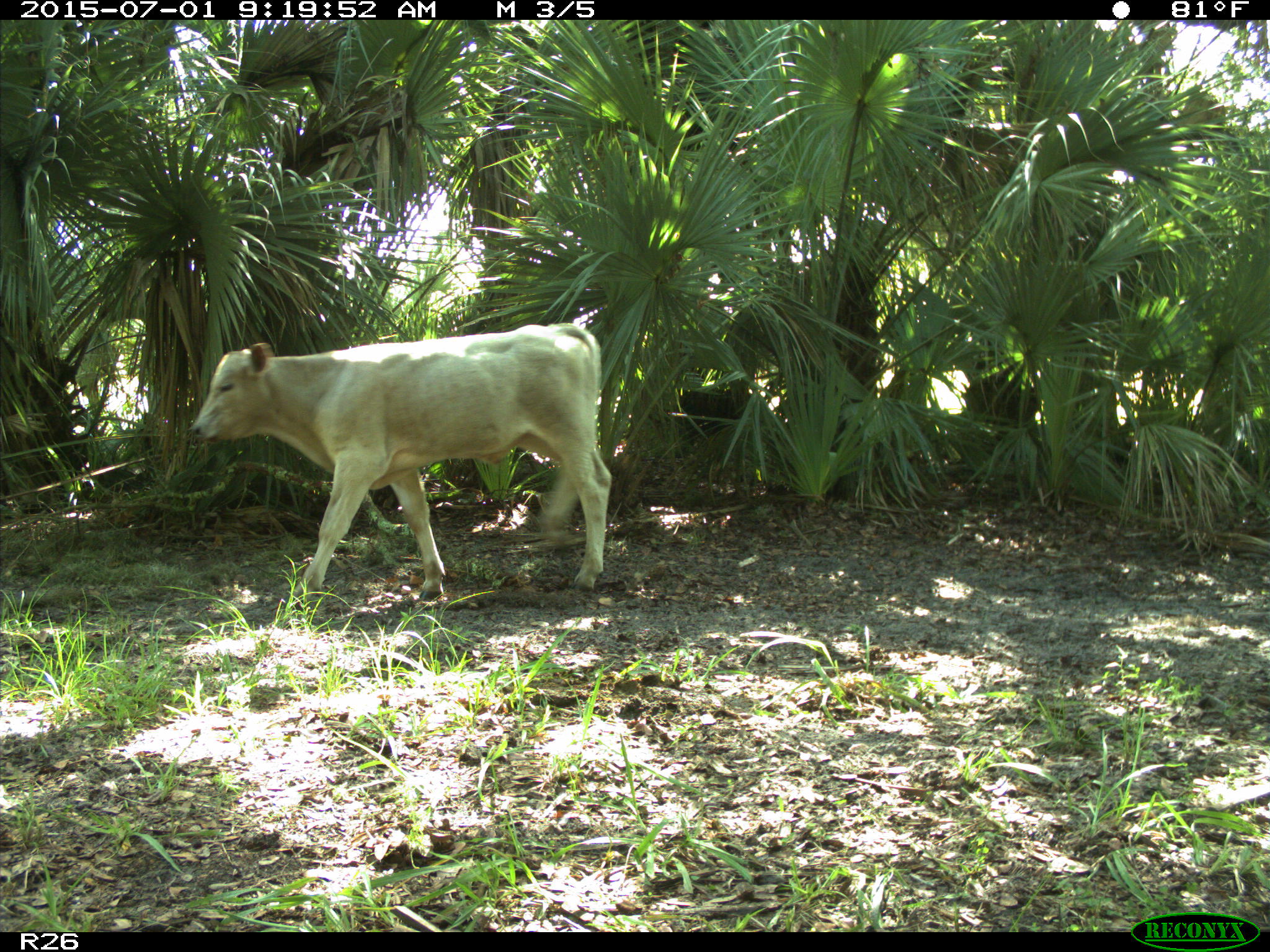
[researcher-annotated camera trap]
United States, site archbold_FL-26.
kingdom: Animalia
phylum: Chordata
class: Mammalia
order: Artiodactyla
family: Bovidae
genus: Bos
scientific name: Bos taurus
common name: domestic cow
Bos taurus (domestic cow).